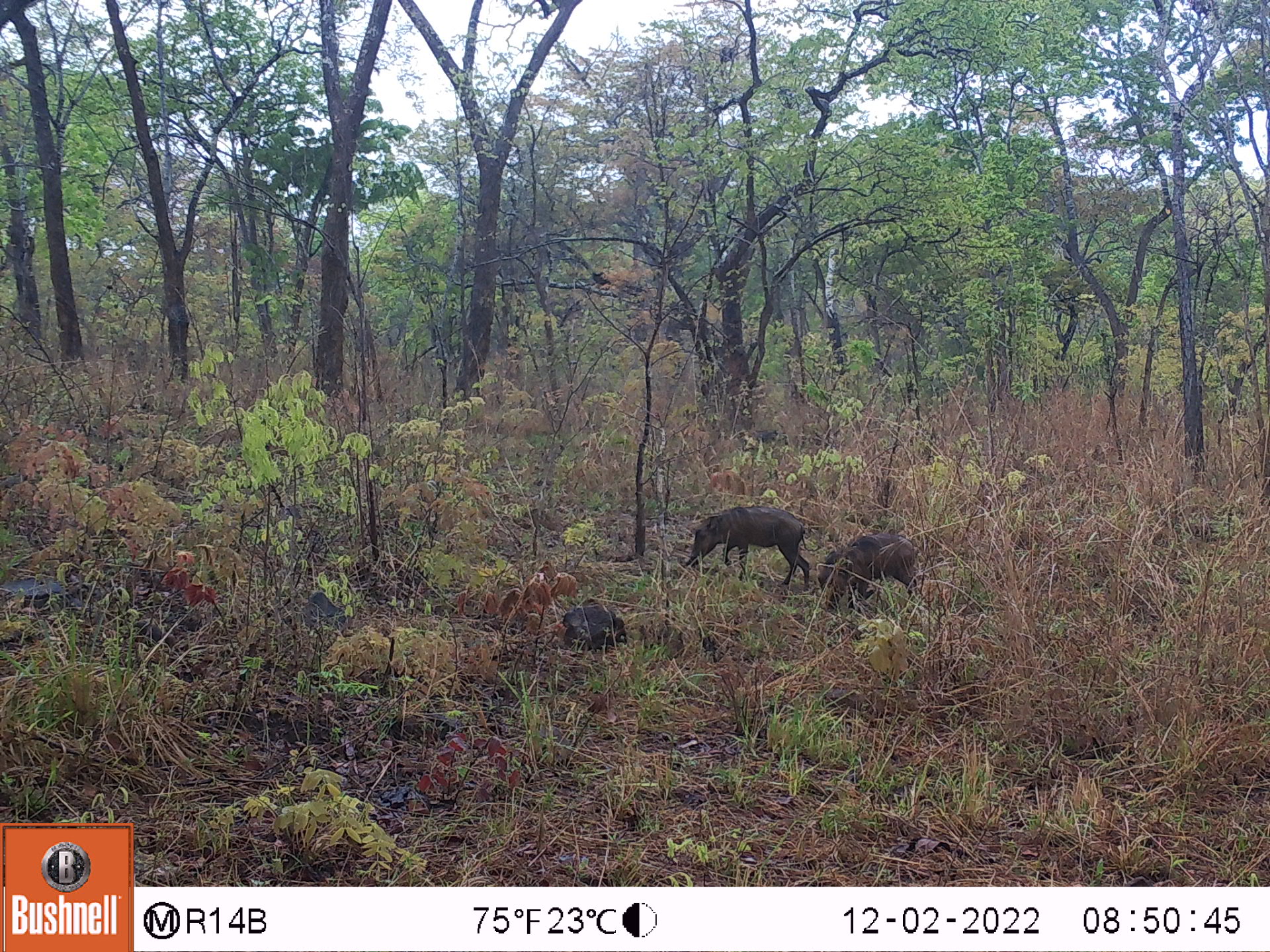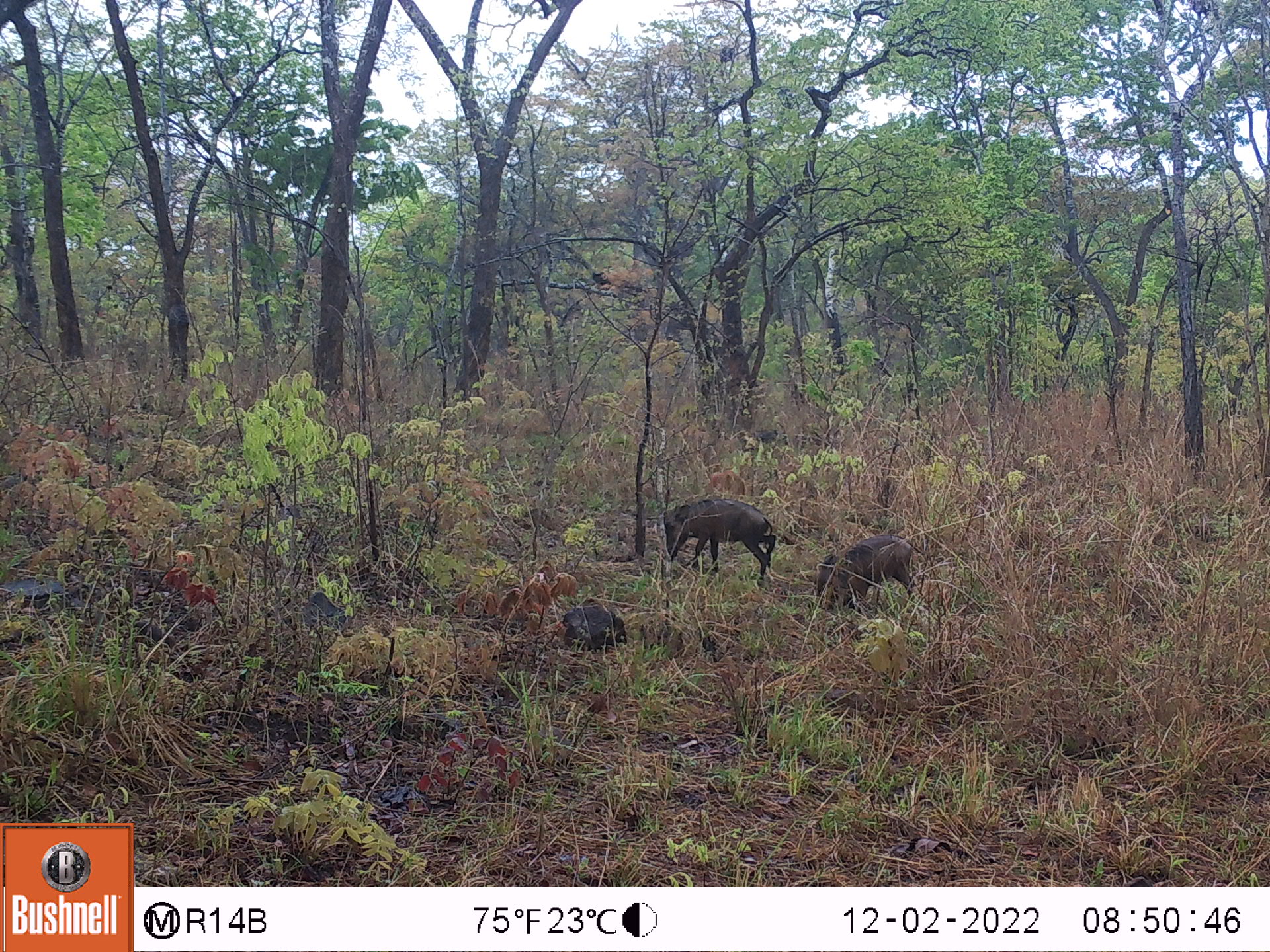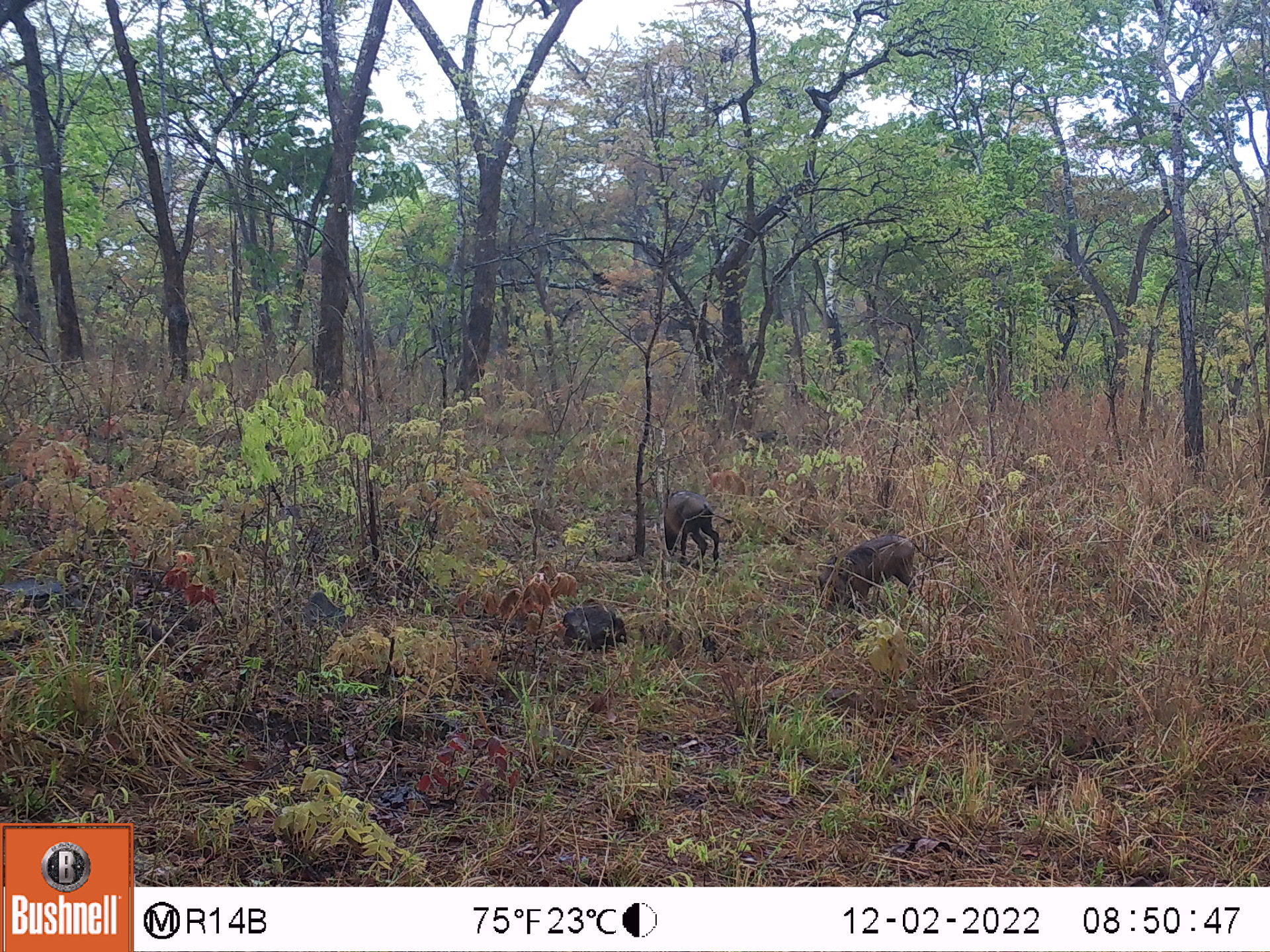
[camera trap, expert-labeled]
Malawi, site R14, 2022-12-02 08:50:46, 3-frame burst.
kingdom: Animalia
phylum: Chordata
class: Mammalia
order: Artiodactyla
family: Suidae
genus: Phacochoerus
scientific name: Phacochoerus africanus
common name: common warthog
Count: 2.